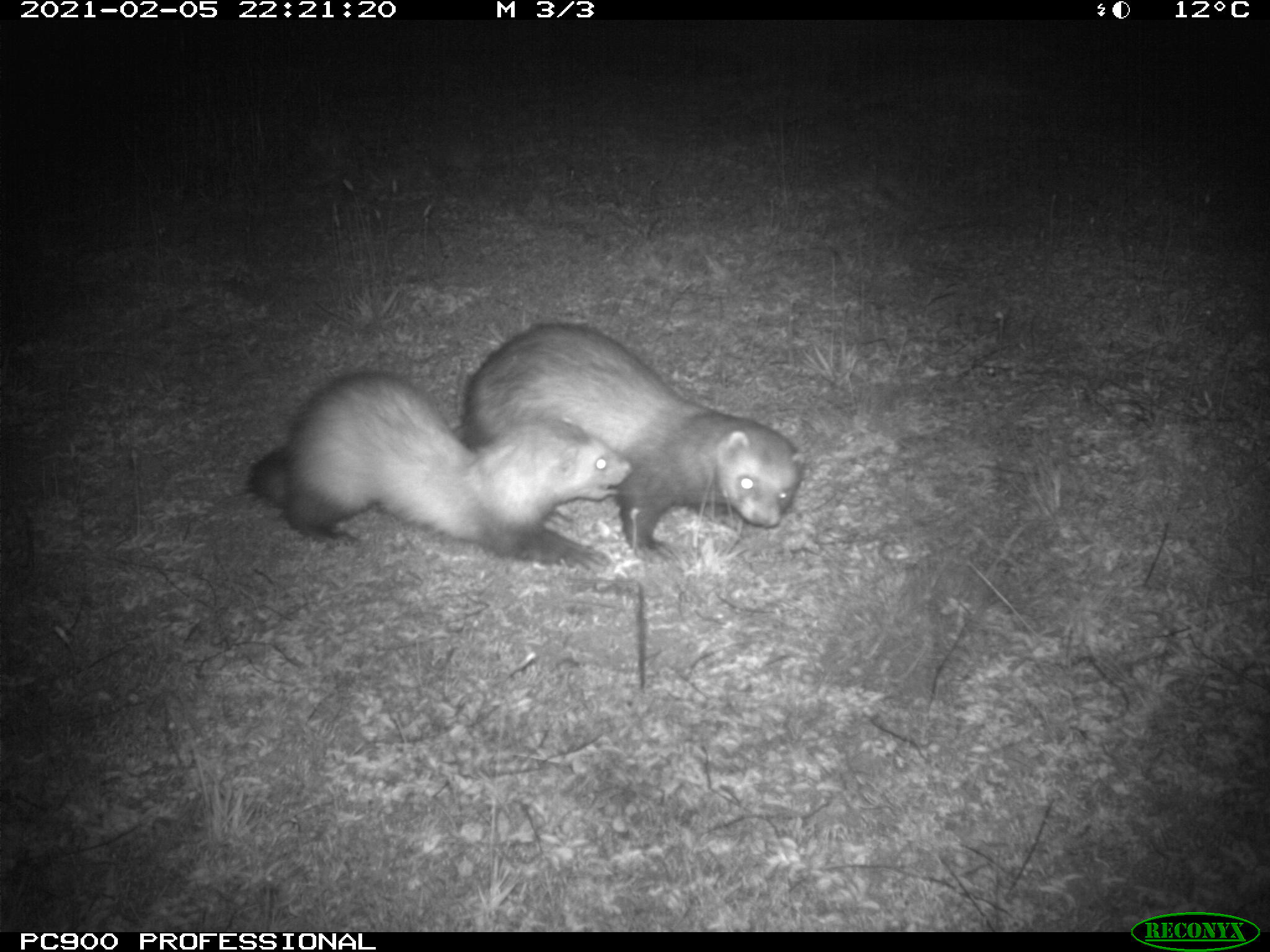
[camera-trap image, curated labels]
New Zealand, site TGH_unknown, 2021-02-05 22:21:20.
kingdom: Animalia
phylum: Chordata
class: Mammalia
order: Carnivora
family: Mustelidae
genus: Mustela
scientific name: Mustela furo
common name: ferret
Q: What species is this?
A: Ferret (Mustela furo).